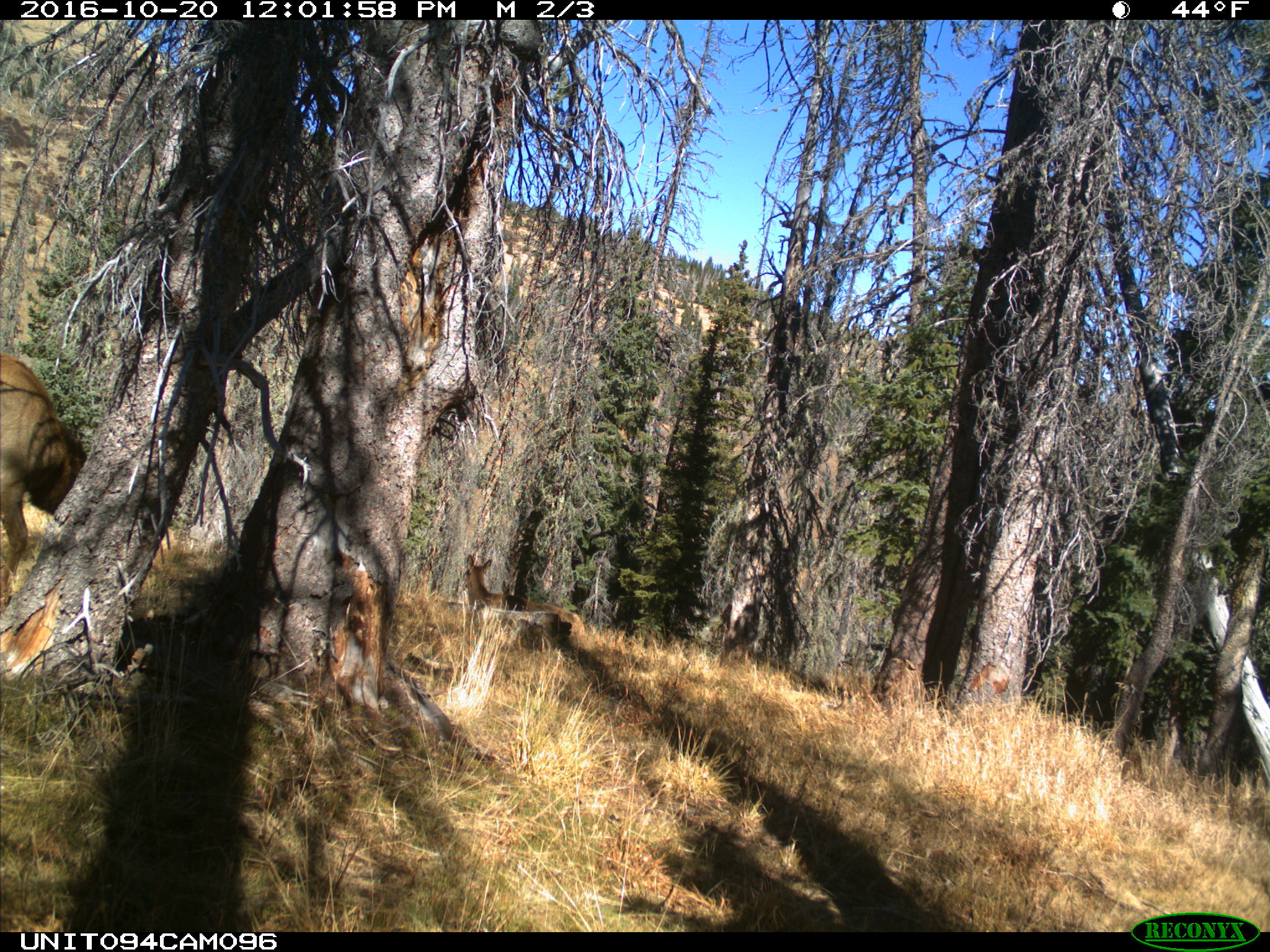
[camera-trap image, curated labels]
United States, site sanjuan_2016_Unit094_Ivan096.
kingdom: Animalia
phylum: Chordata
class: Mammalia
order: Artiodactyla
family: Cervidae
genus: Cervus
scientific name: Cervus elaphus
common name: red deer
Cervus elaphus (red deer).